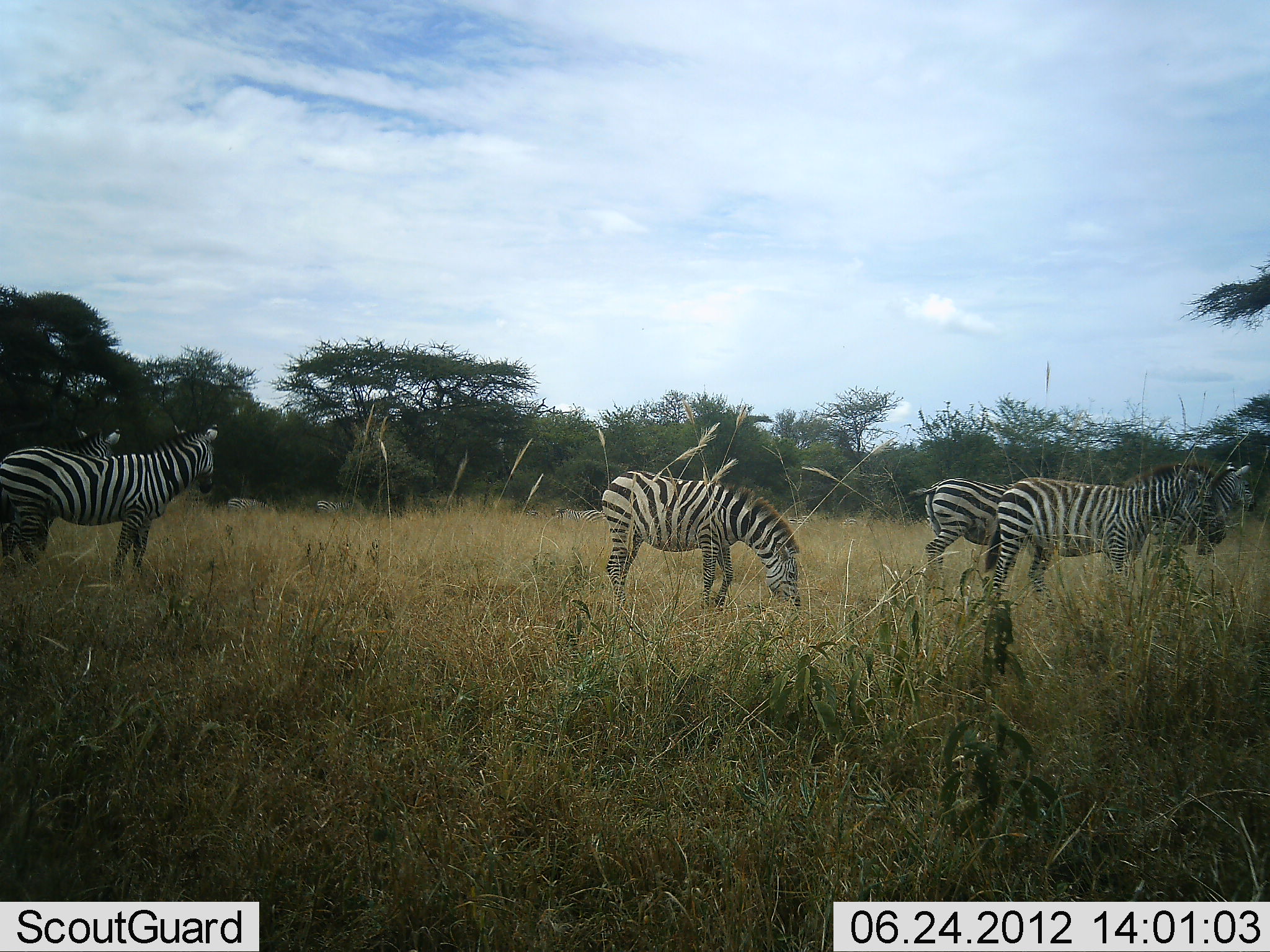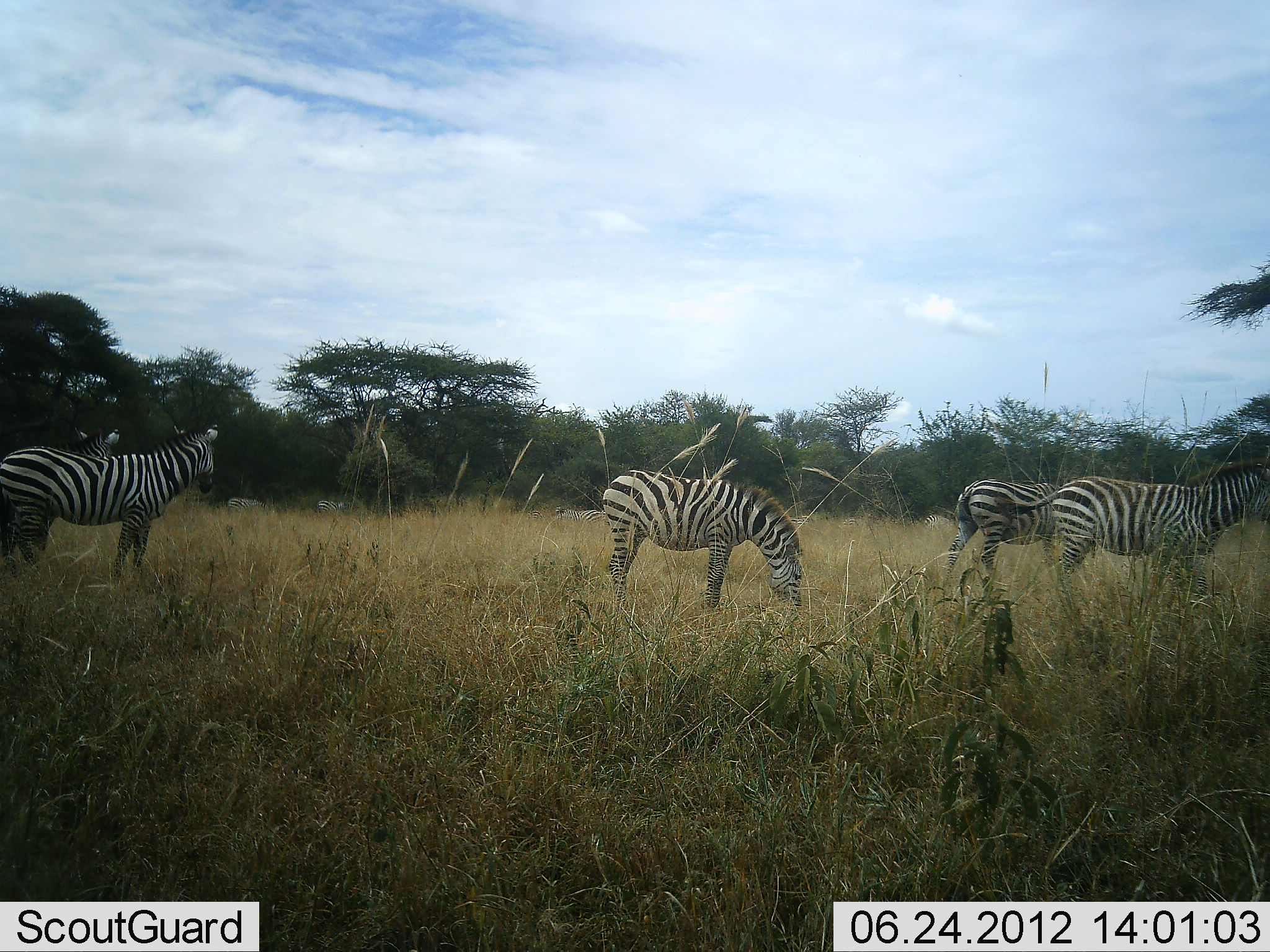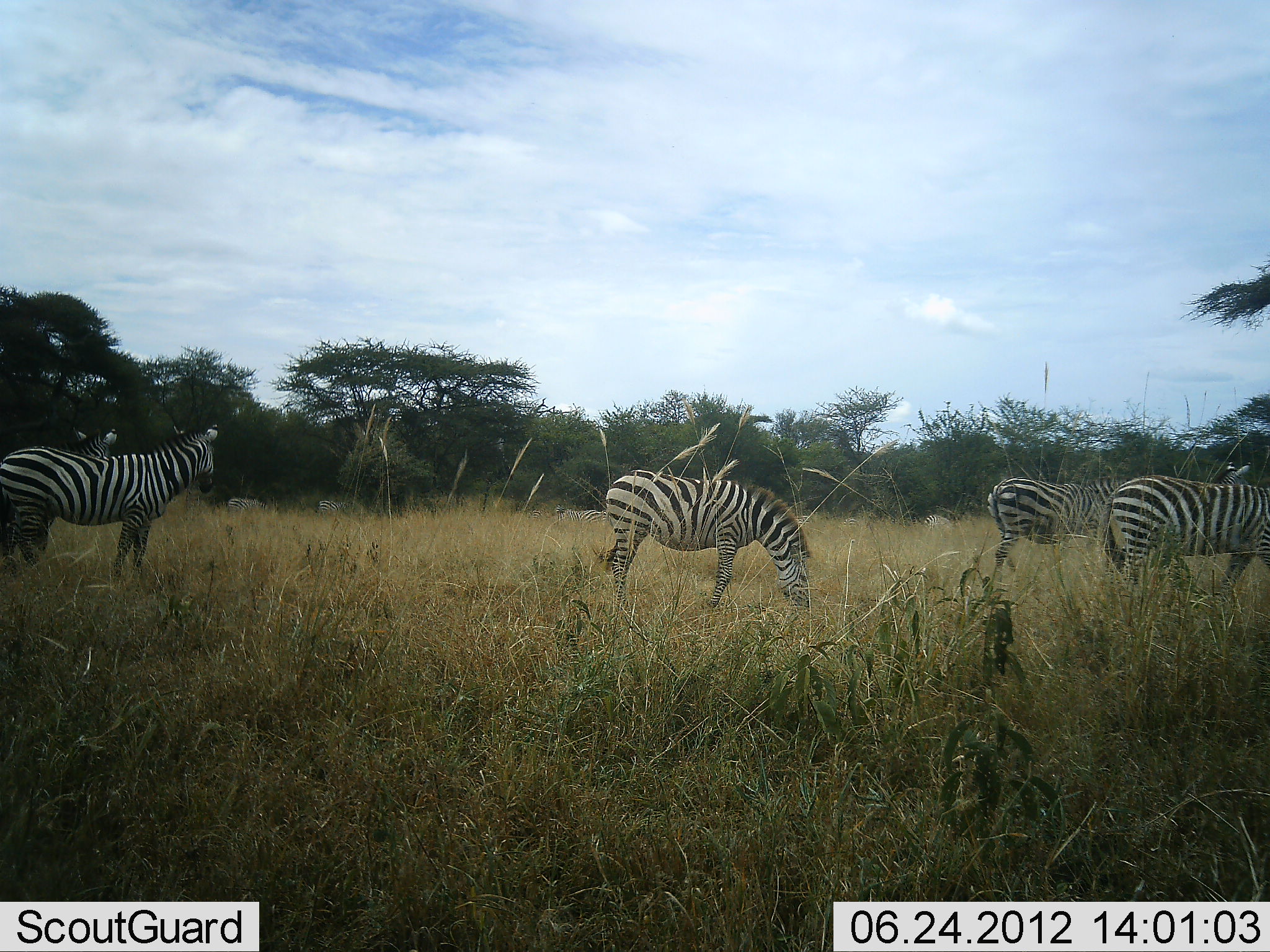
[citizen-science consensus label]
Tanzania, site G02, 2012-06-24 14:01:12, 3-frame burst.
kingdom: Animalia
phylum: Chordata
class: Mammalia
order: Perissodactyla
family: Equidae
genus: Equus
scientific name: Equus quagga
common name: plains zebra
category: zebra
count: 8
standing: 80%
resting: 0%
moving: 70%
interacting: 0%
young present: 0%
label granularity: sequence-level